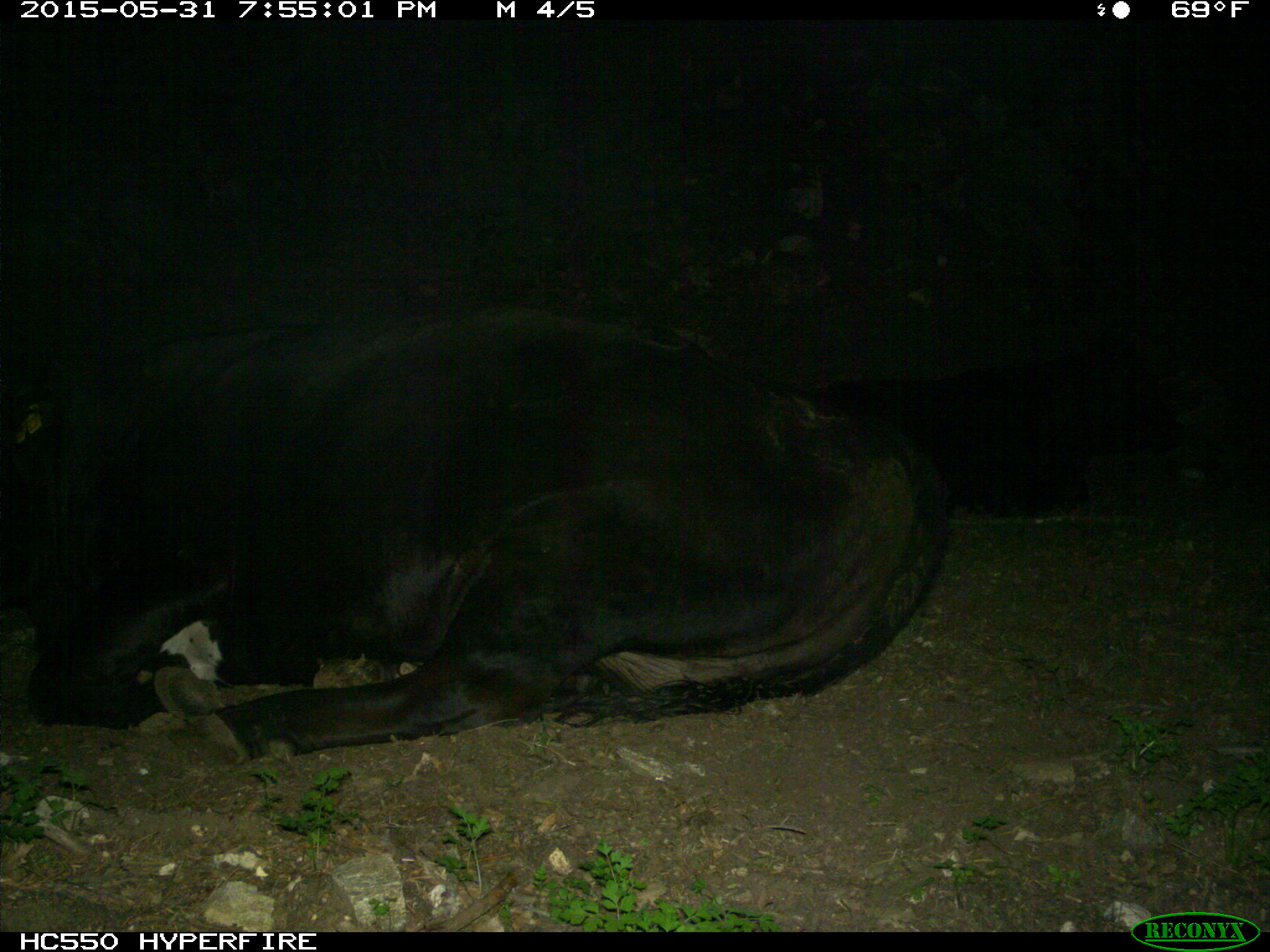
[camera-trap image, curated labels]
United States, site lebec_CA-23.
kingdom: Animalia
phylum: Chordata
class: Mammalia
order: Artiodactyla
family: Bovidae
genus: Bos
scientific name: Bos taurus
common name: domestic cow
Bos taurus (domestic cow).